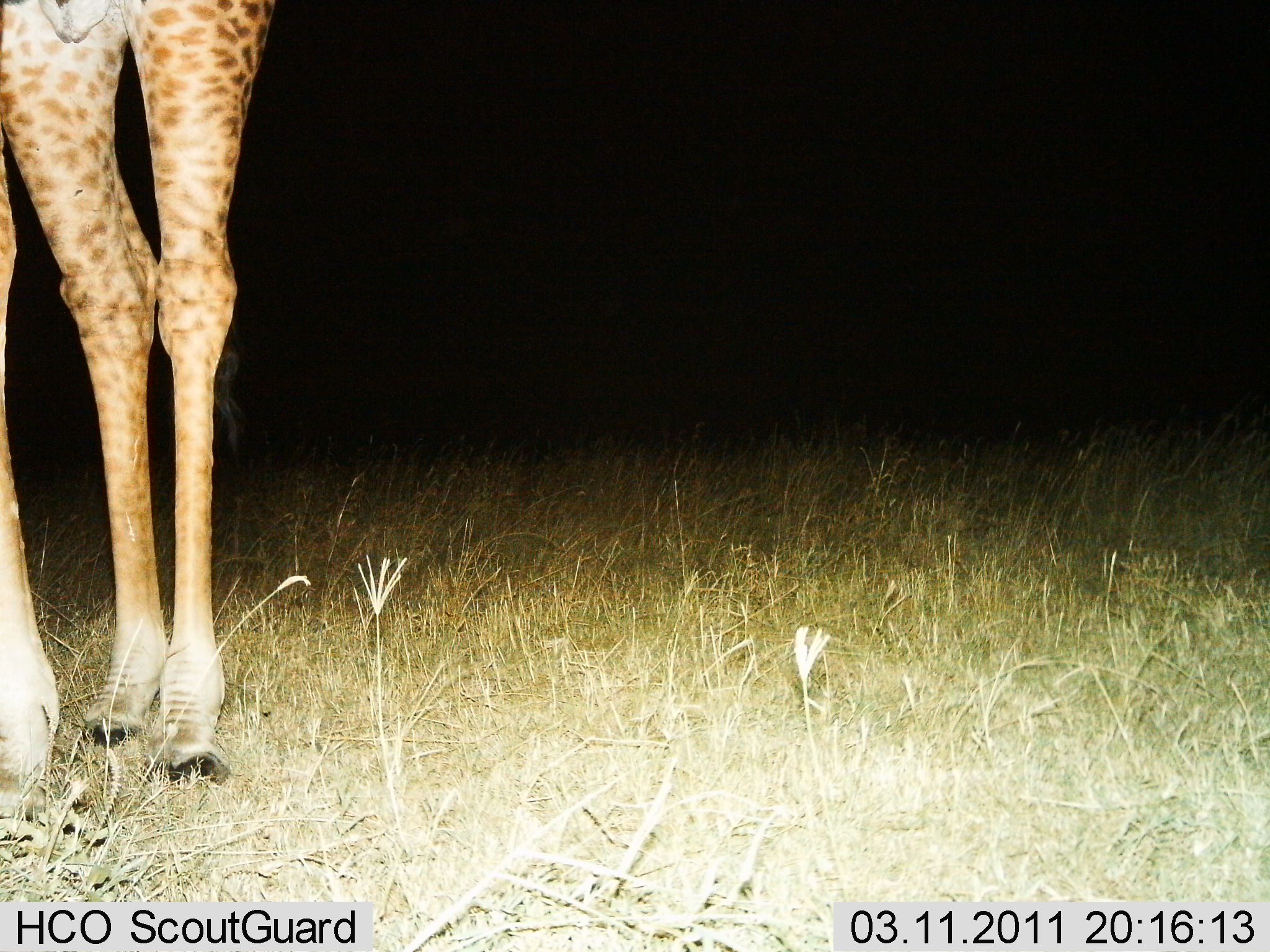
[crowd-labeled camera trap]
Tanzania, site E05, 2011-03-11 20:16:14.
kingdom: Animalia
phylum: Chordata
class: Mammalia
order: Artiodactyla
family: Giraffidae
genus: Giraffa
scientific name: Giraffa camelopardalis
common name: giraffe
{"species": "giraffe (Giraffa camelopardalis)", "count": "1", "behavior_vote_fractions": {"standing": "100%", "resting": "0%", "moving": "0%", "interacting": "10%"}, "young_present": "0%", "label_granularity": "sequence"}